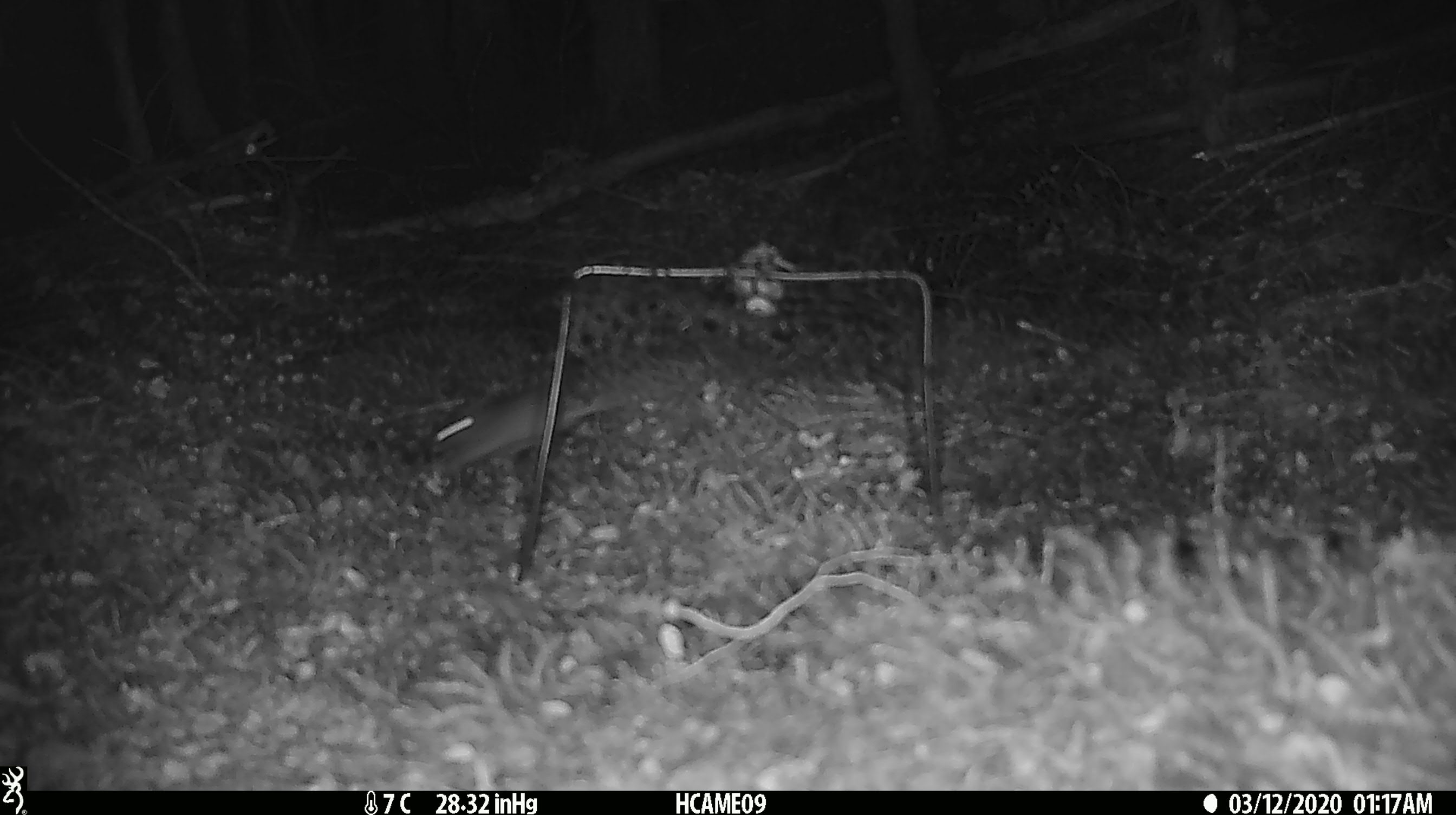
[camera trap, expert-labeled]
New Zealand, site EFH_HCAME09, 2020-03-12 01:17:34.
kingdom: Animalia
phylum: Chordata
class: Mammalia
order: Rodentia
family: Muridae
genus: Mus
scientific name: Mus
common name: mouse